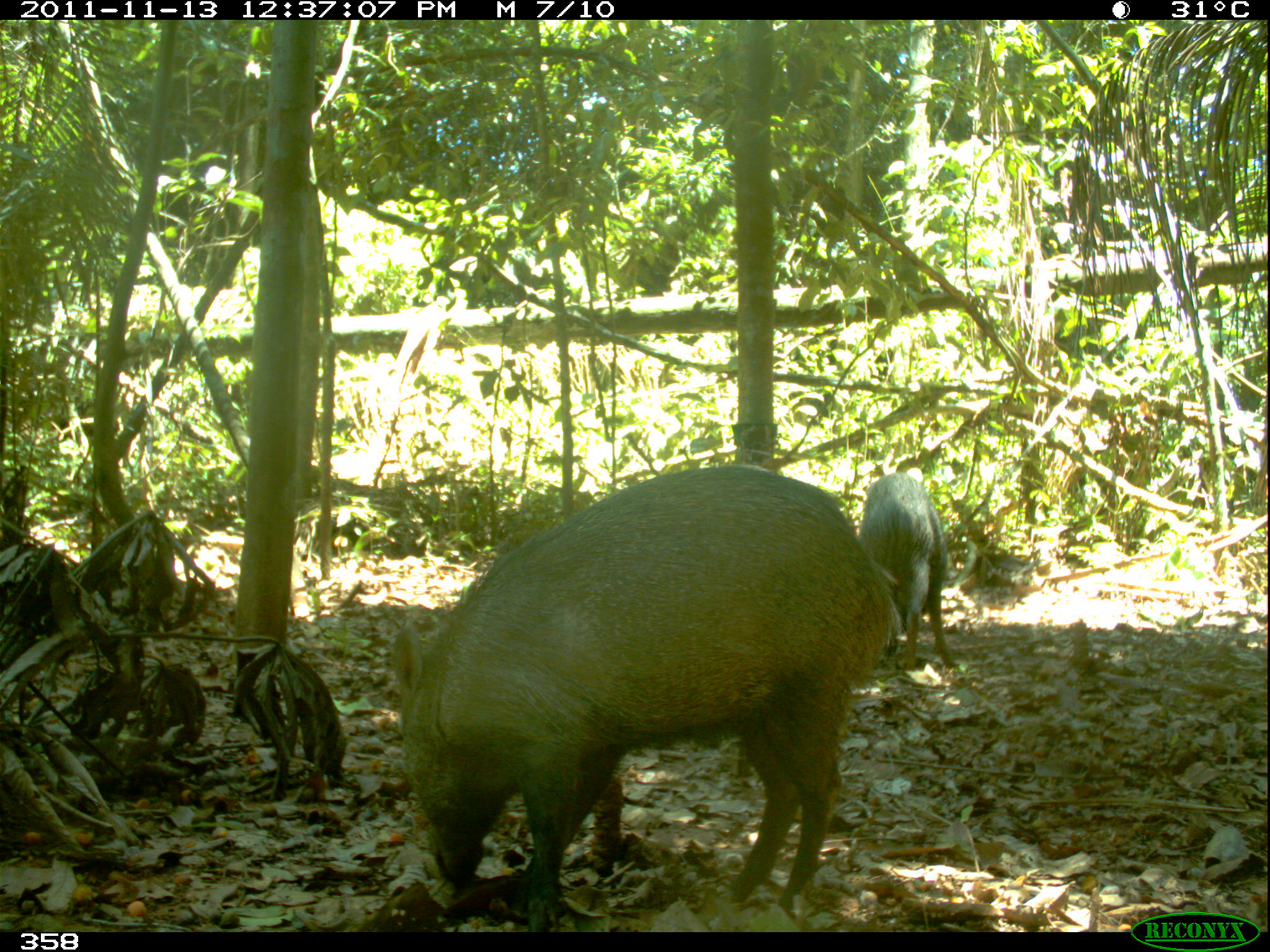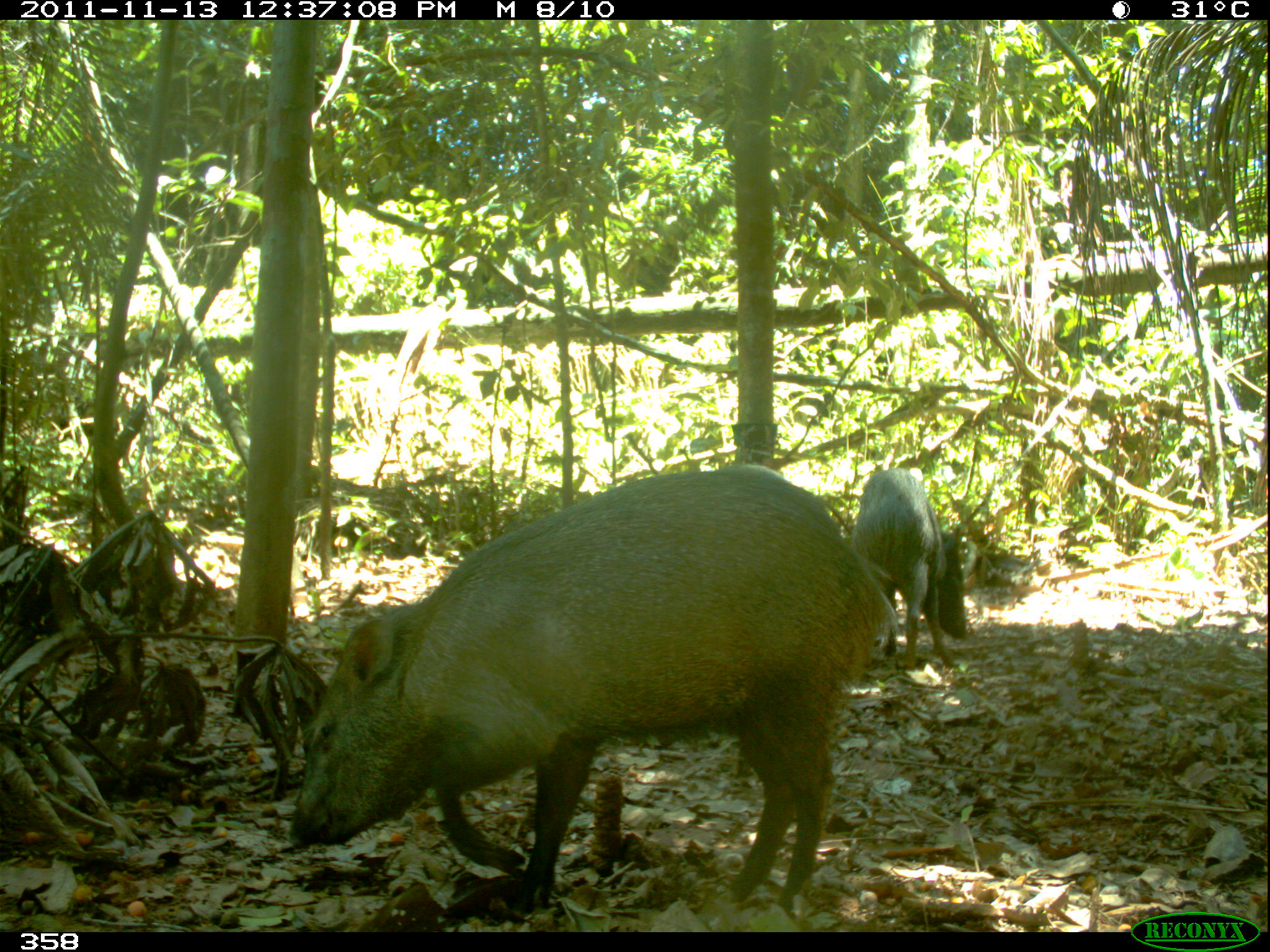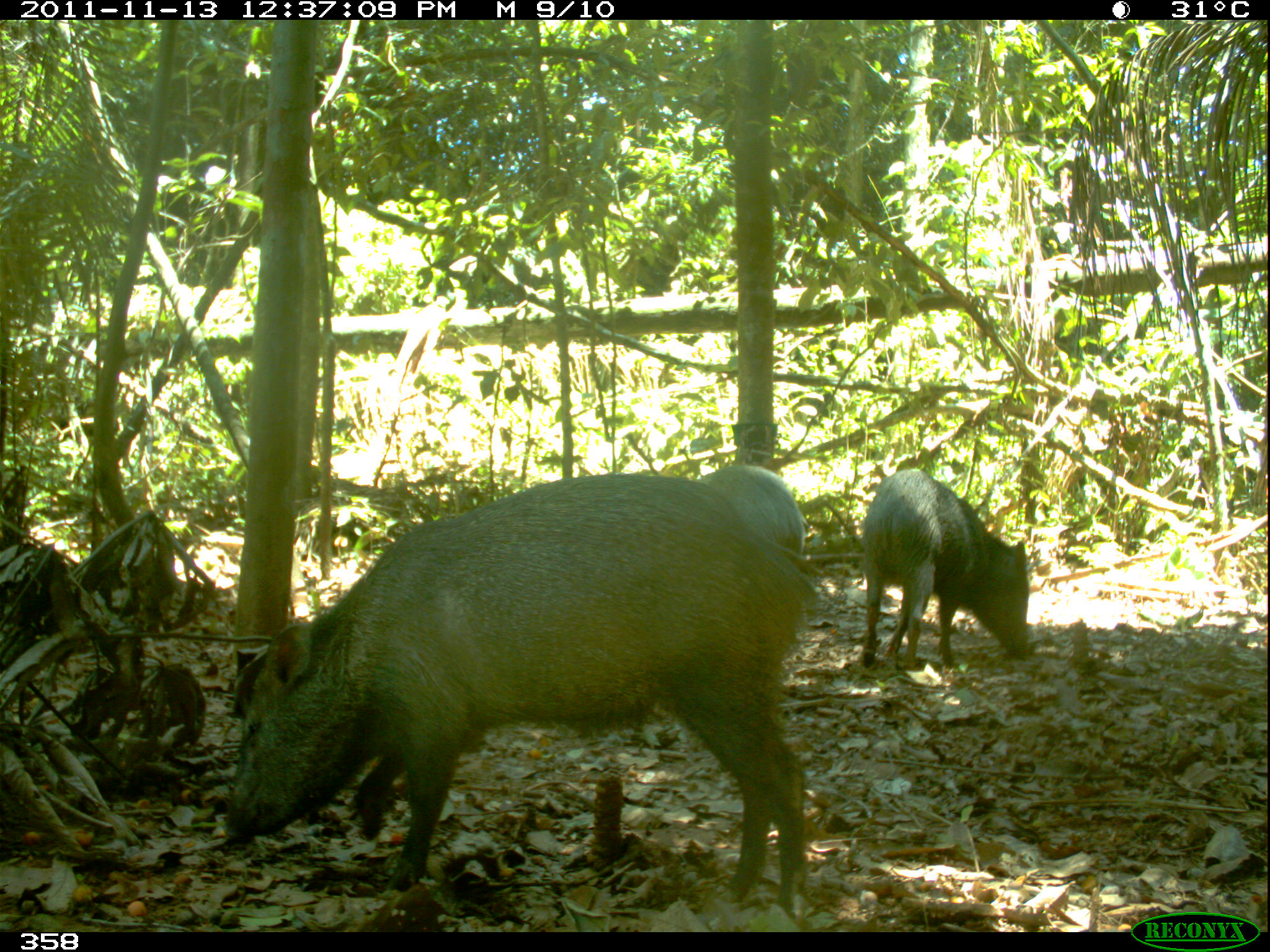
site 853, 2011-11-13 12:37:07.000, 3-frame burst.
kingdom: Animalia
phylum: Chordata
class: Mammalia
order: Artiodactyla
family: Tayassuidae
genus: Pecari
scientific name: Pecari tajacu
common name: collared peccary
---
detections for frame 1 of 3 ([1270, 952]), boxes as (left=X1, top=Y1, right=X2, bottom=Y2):
pecari tajacu: (left=390, top=462, right=896, bottom=932); (left=859, top=471, right=955, bottom=670)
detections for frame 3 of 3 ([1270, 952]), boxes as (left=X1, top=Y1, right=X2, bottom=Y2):
pecari tajacu: (left=222, top=472, right=806, bottom=919); (left=861, top=469, right=1029, bottom=670); (left=700, top=465, right=806, bottom=568)